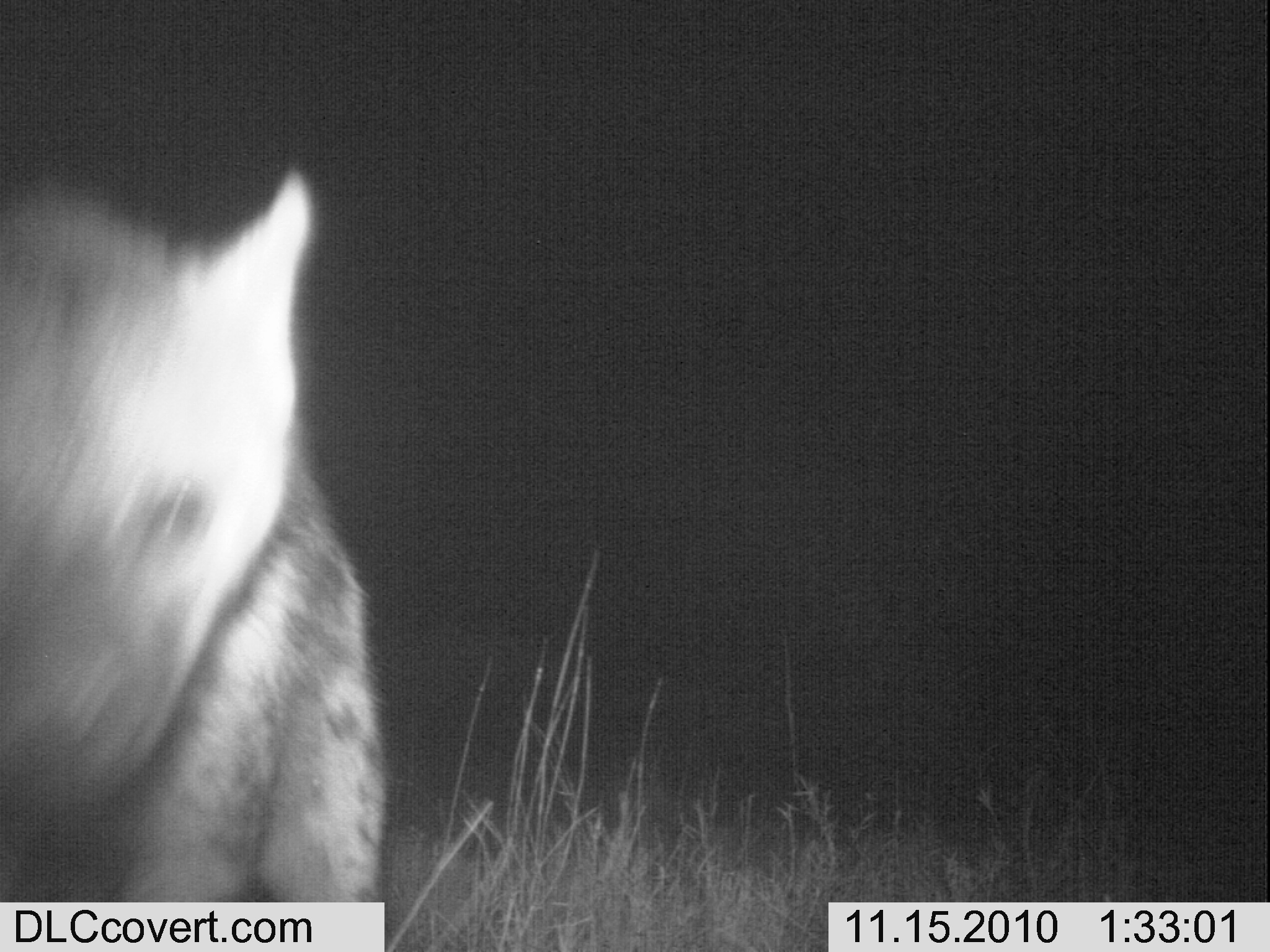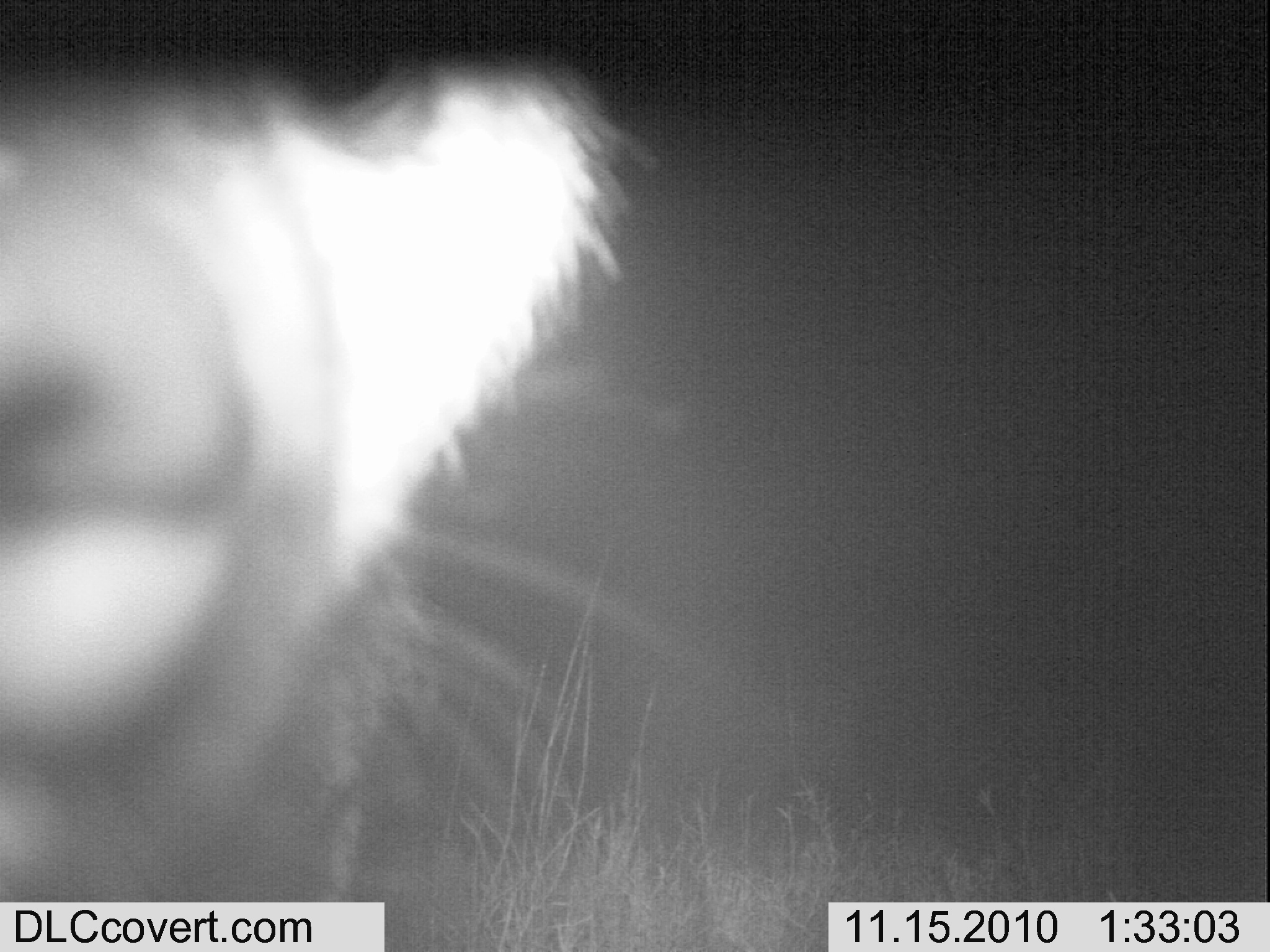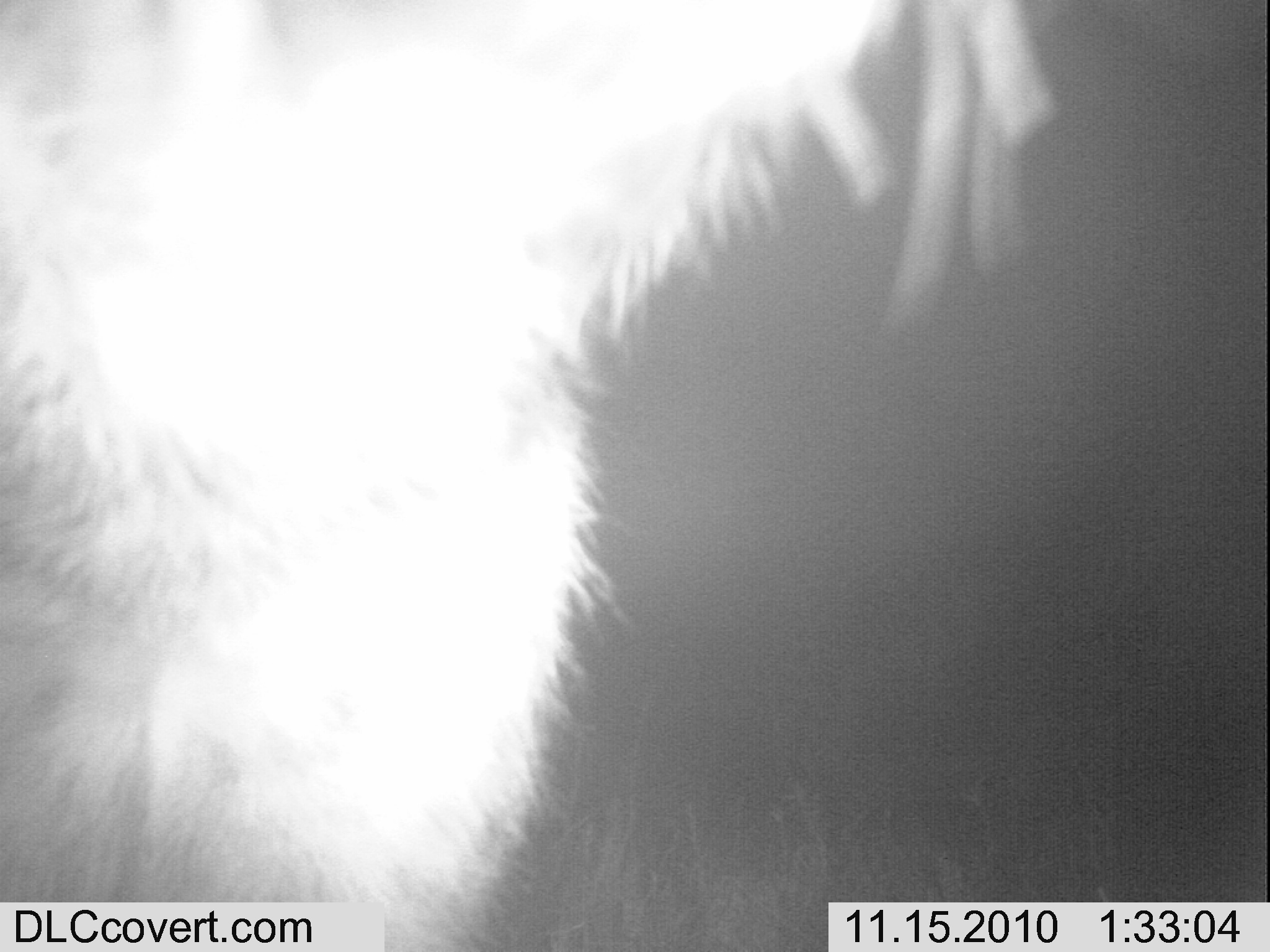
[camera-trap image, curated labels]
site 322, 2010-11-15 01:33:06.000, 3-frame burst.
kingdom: Animalia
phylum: Chordata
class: Mammalia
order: Carnivora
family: Hyaenidae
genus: Crocuta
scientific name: Crocuta crocuta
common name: spotted hyena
Crocuta crocuta (spotted hyena), count 1.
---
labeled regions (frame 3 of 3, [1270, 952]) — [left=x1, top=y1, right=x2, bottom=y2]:
crocuta crocuta: [left=0, top=0, right=1064, bottom=938]